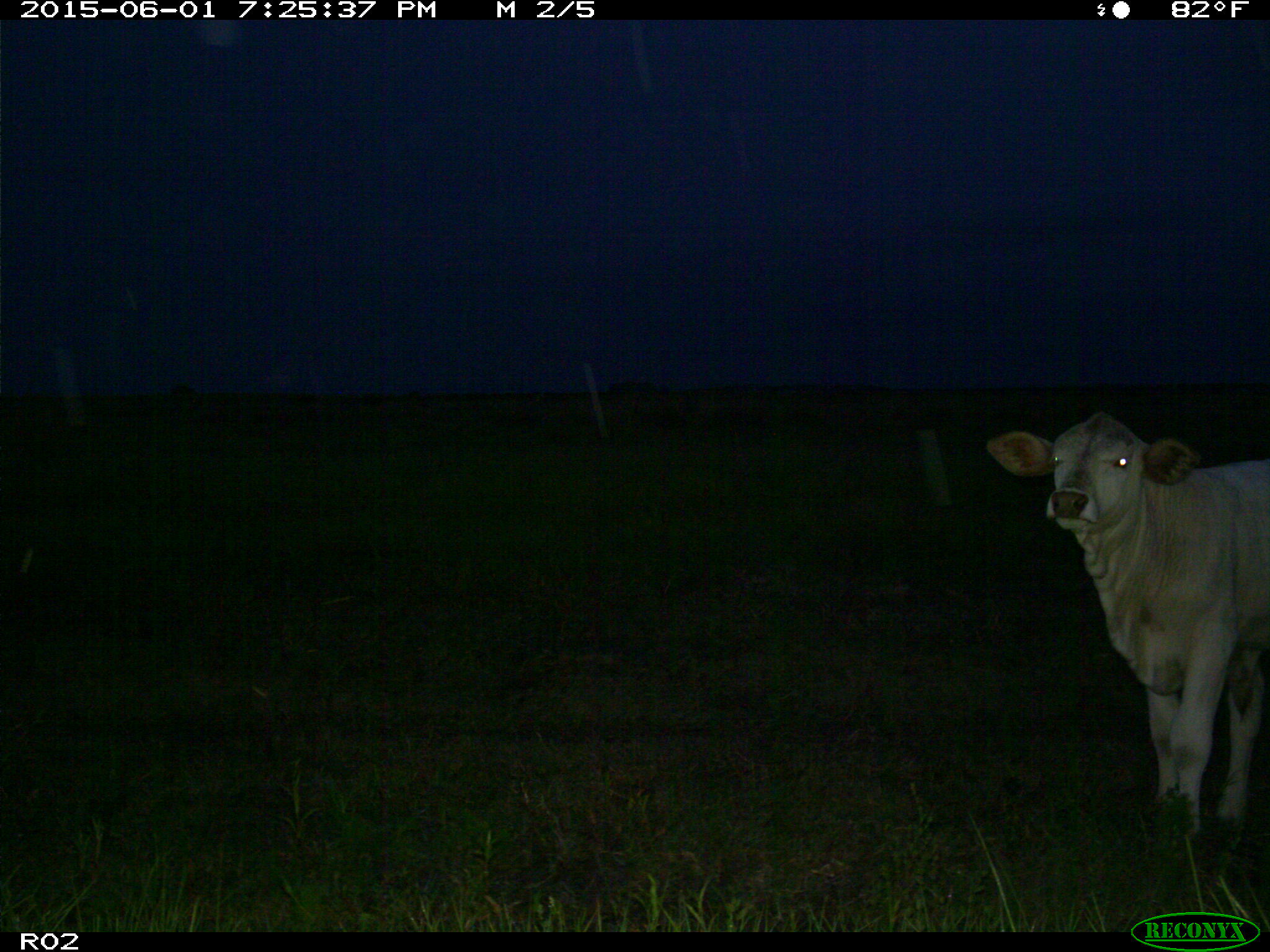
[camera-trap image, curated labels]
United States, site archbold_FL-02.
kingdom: Animalia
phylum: Chordata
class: Mammalia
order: Artiodactyla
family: Bovidae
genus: Bos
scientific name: Bos taurus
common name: domestic cow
Bos taurus (domestic cow).